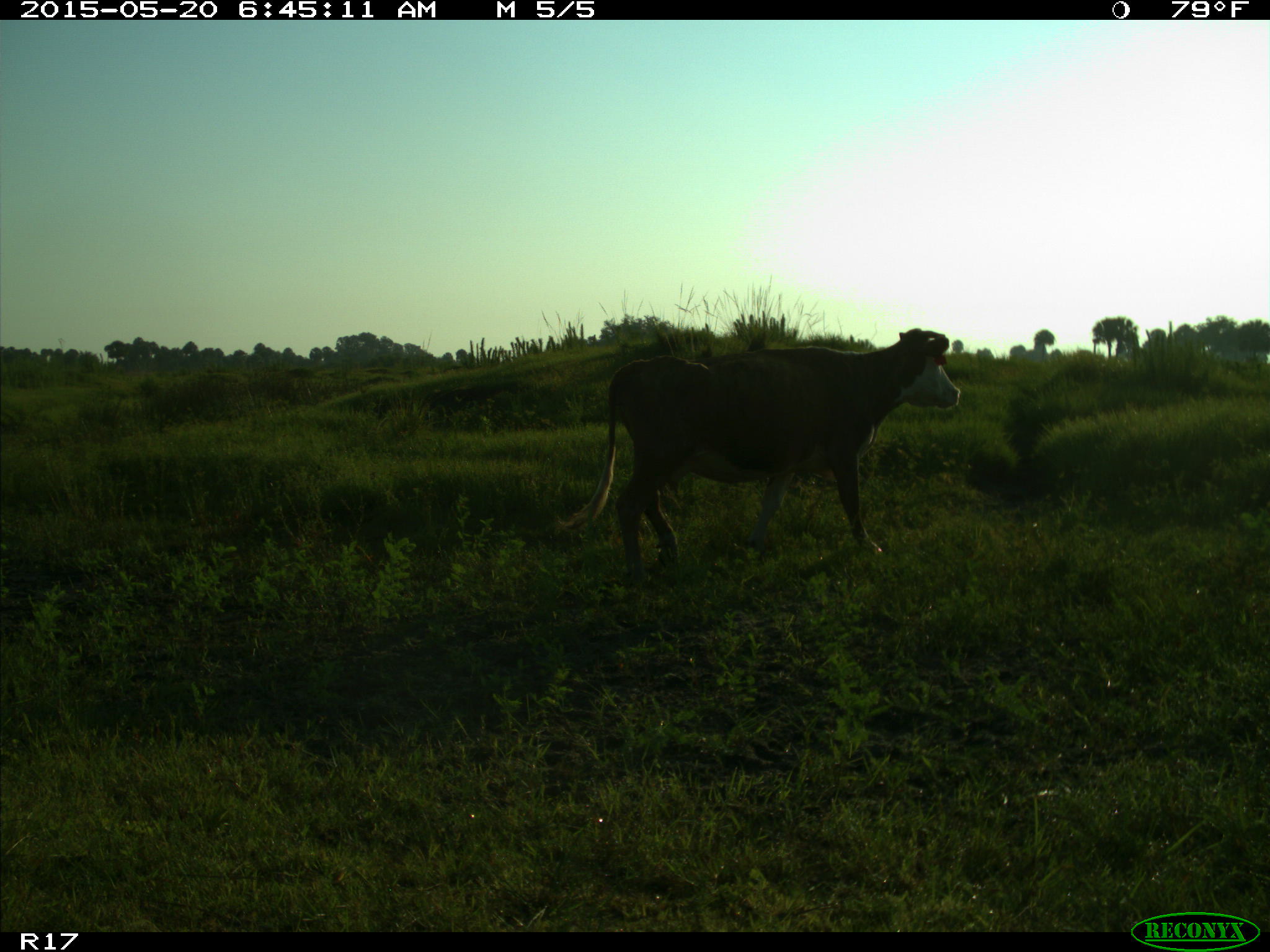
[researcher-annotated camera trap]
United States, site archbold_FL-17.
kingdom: Animalia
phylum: Chordata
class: Mammalia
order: Artiodactyla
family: Bovidae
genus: Bos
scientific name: Bos taurus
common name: domestic cow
Bos taurus (domestic cow).